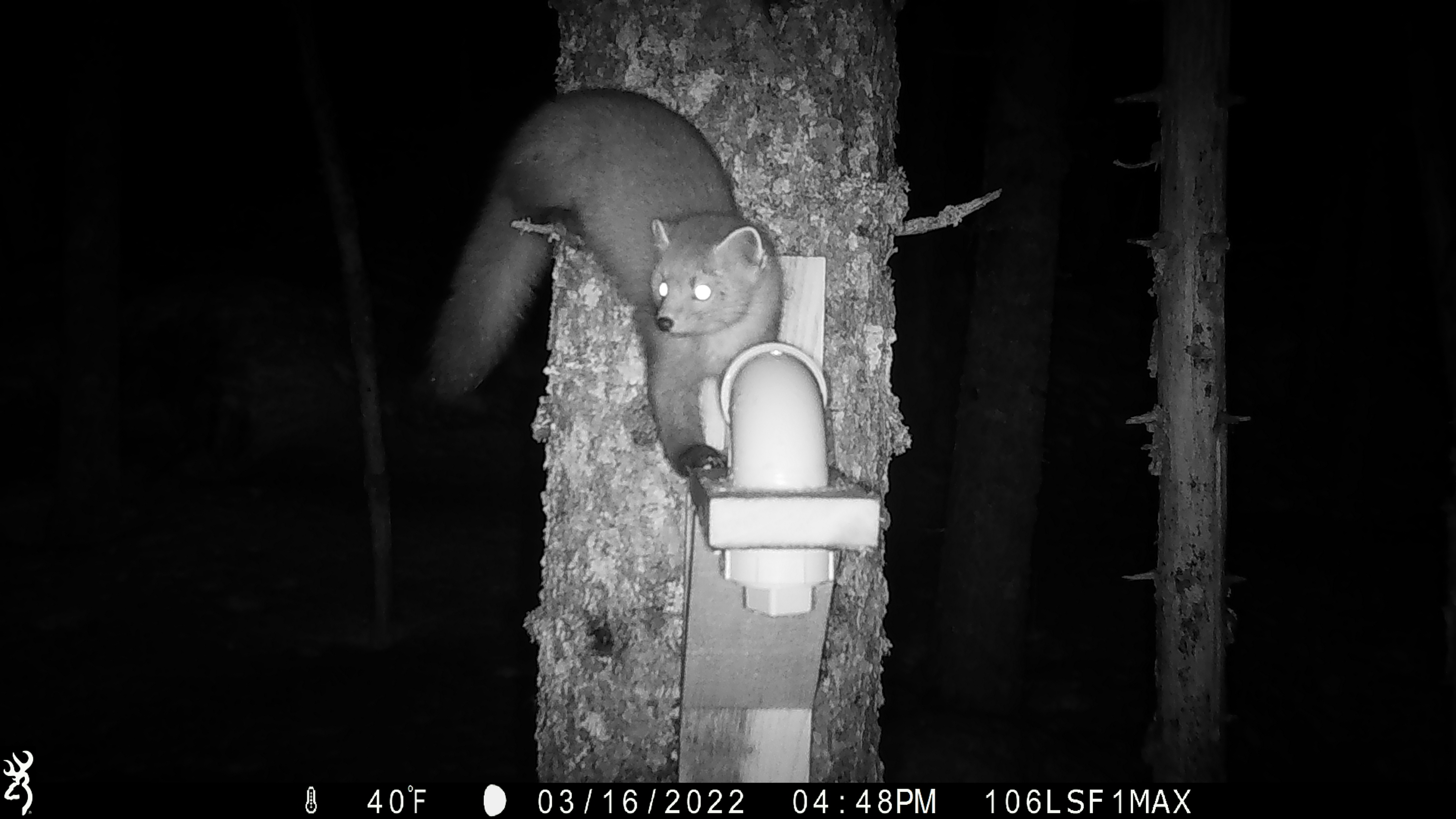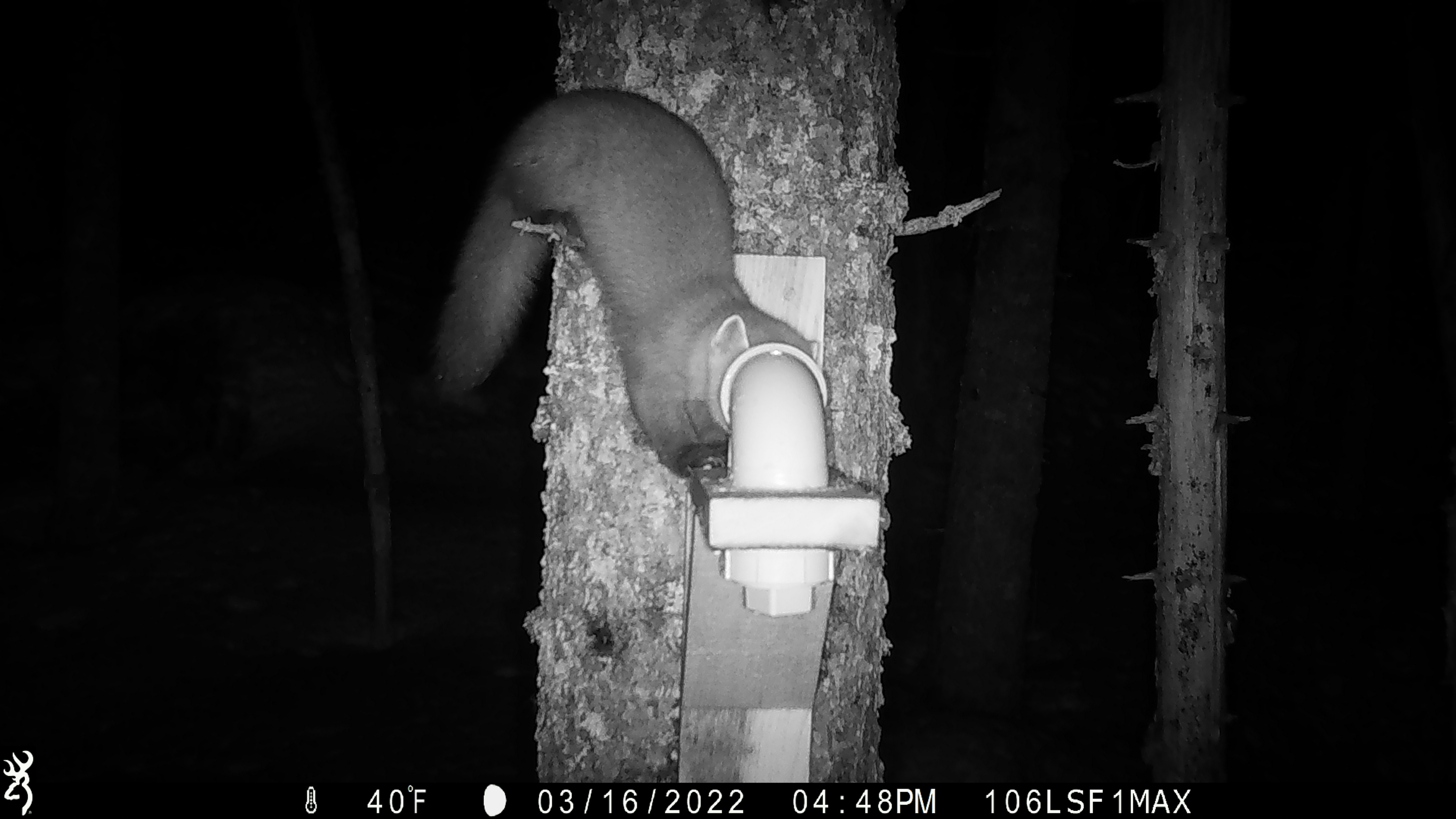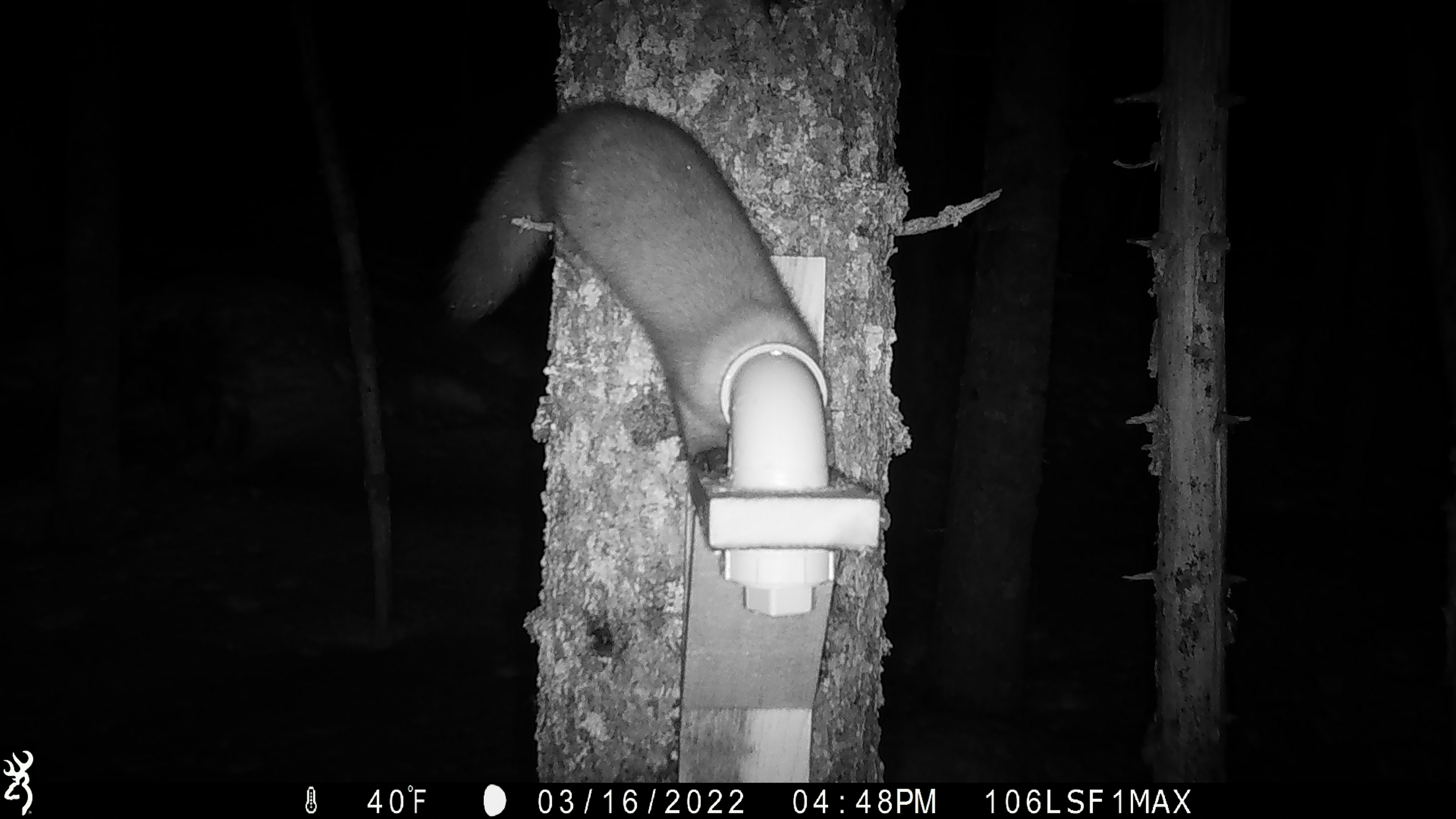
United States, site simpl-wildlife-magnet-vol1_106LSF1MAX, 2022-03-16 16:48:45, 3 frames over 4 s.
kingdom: Animalia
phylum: Chordata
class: Mammalia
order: Carnivora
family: Mustelidae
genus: Martes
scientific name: Martes americana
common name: american marten